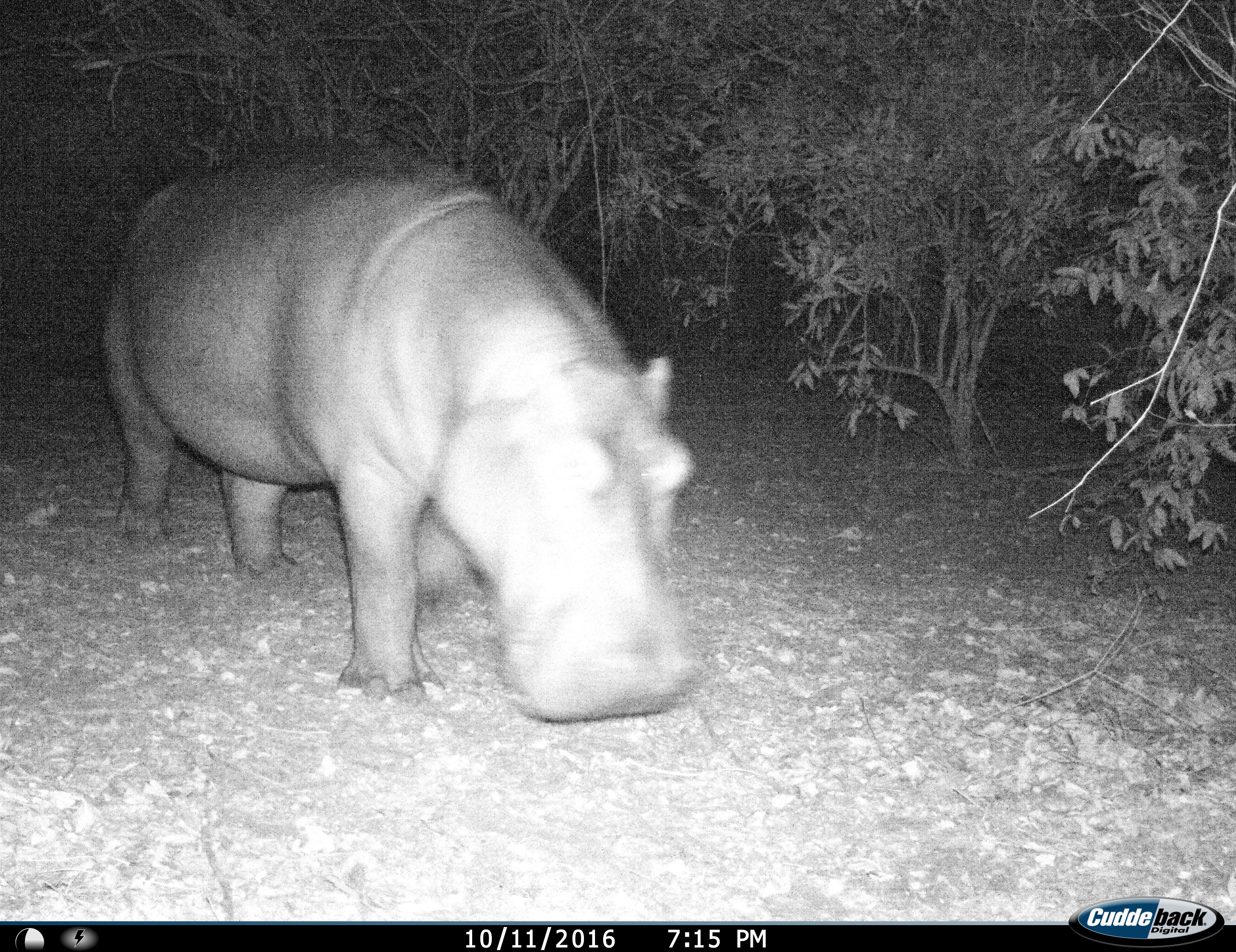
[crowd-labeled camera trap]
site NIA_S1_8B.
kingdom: Animalia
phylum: Chordata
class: Mammalia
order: Artiodactyla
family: Hippopotamidae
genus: Hippopotamus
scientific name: Hippopotamus amphibius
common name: hippopotamus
Hippopotamus (Hippopotamus amphibius), count 1. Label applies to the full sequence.